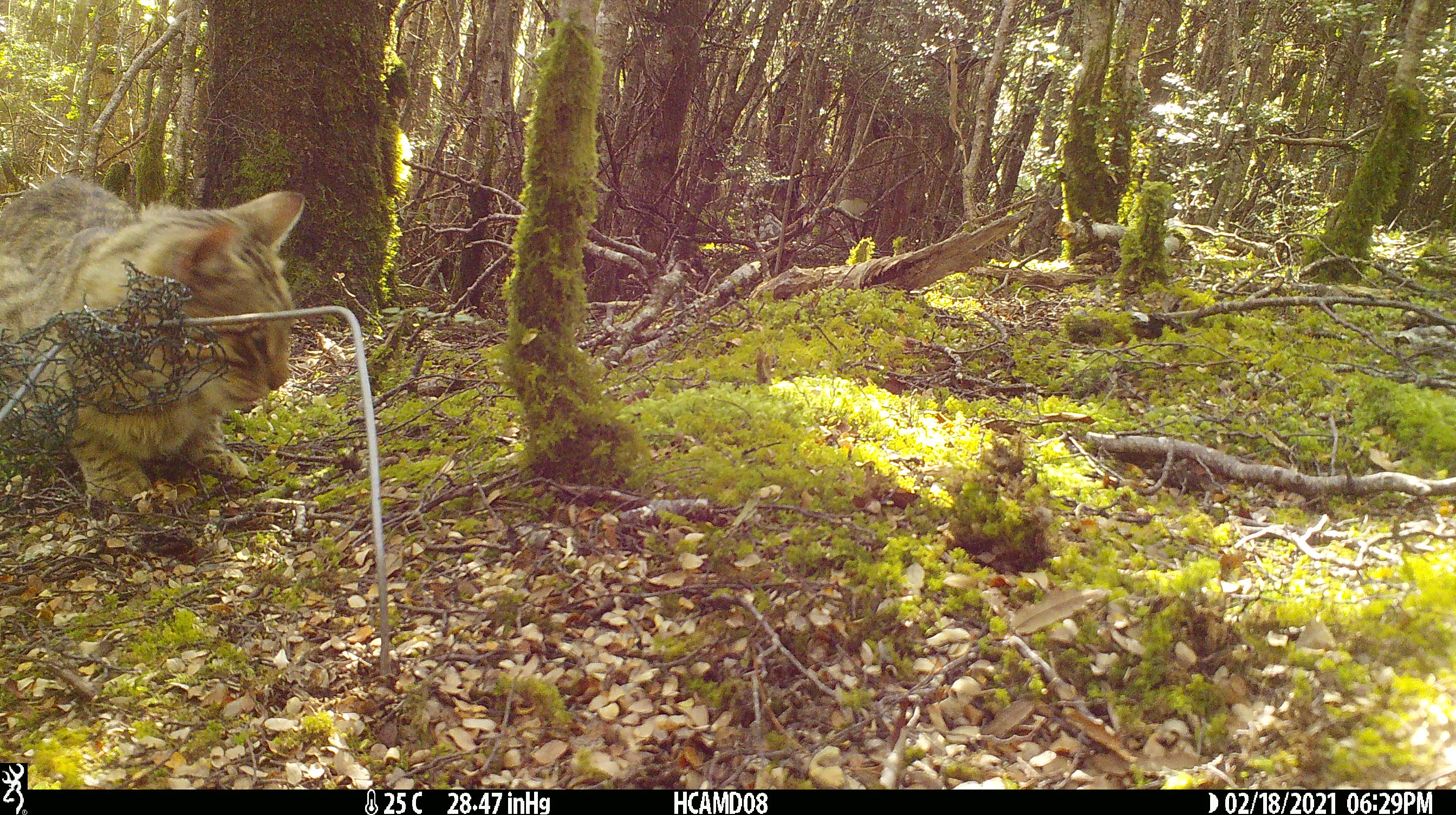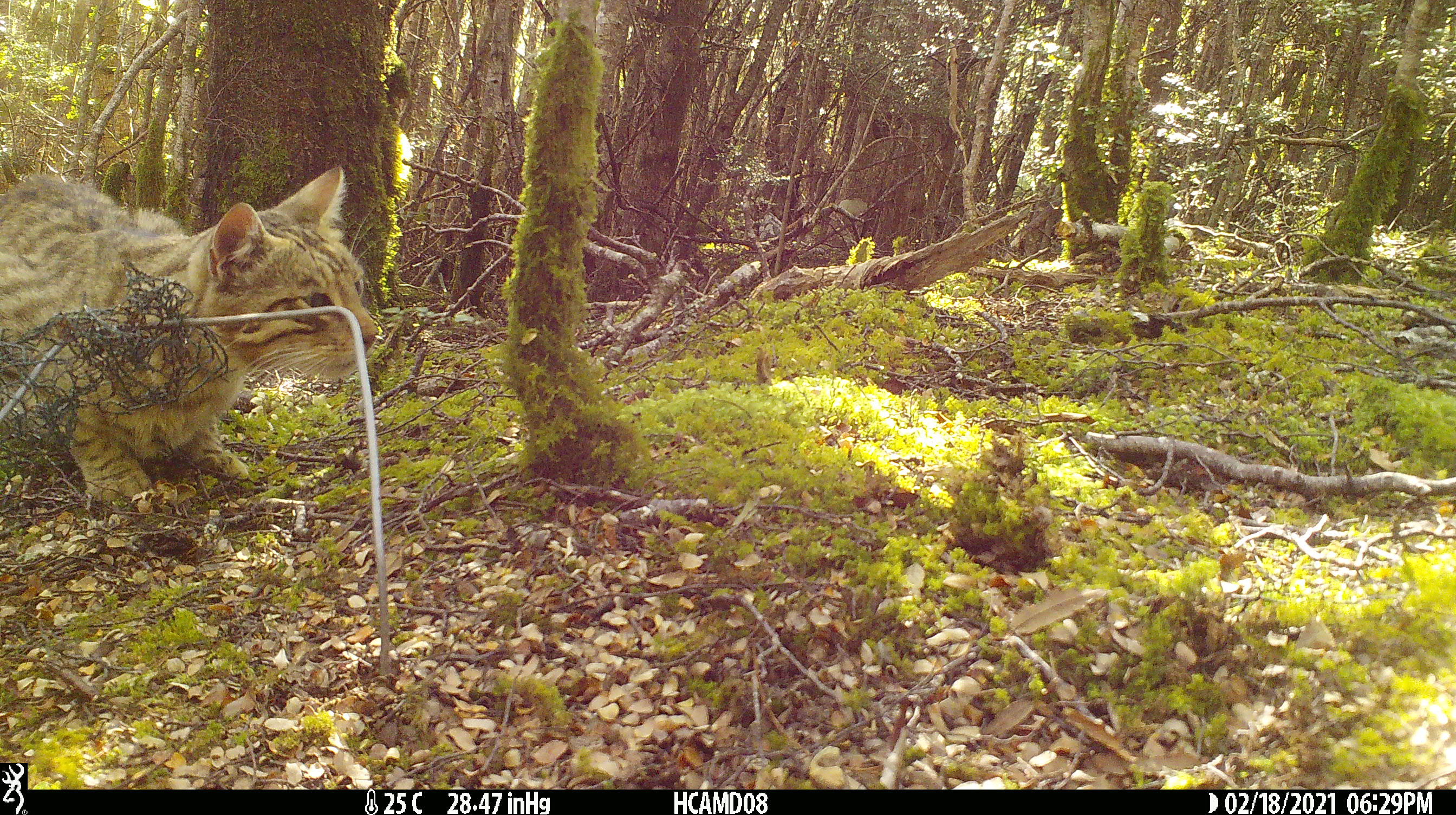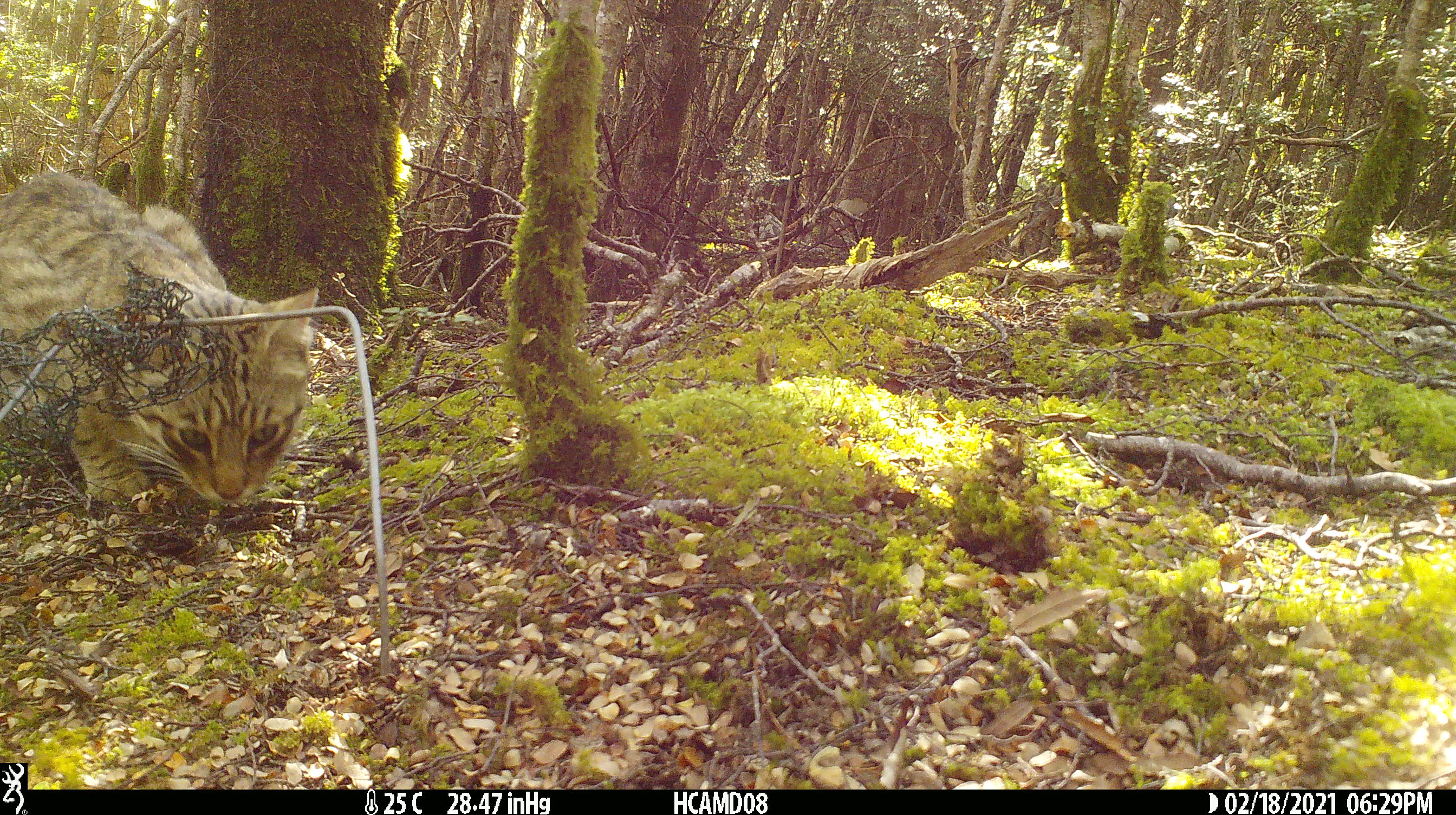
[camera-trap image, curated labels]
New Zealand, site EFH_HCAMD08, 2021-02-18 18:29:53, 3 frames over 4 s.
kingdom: Animalia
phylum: Chordata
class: Mammalia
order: Carnivora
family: Felidae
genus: Felis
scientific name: Felis catus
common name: domestic cat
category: cat